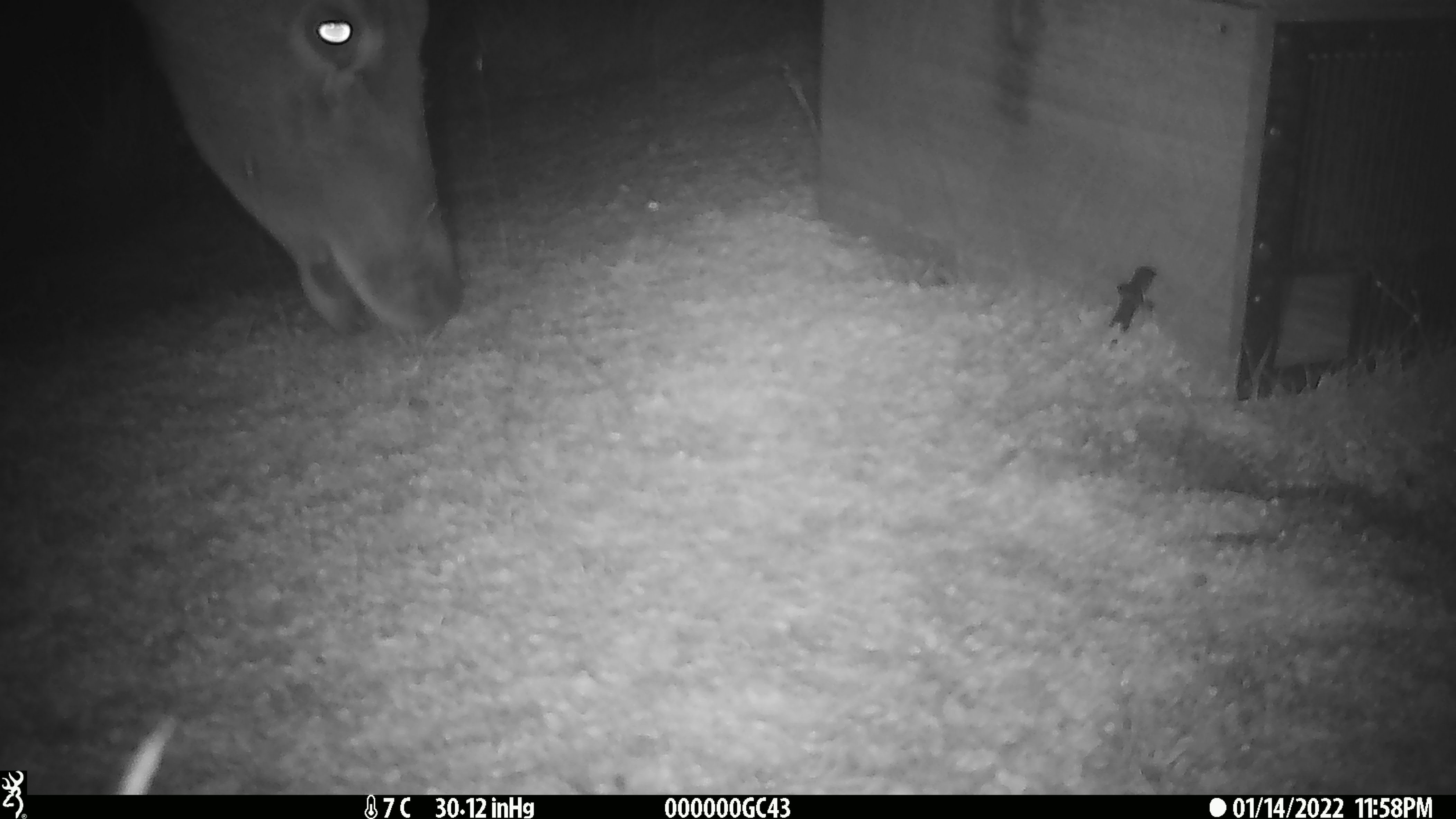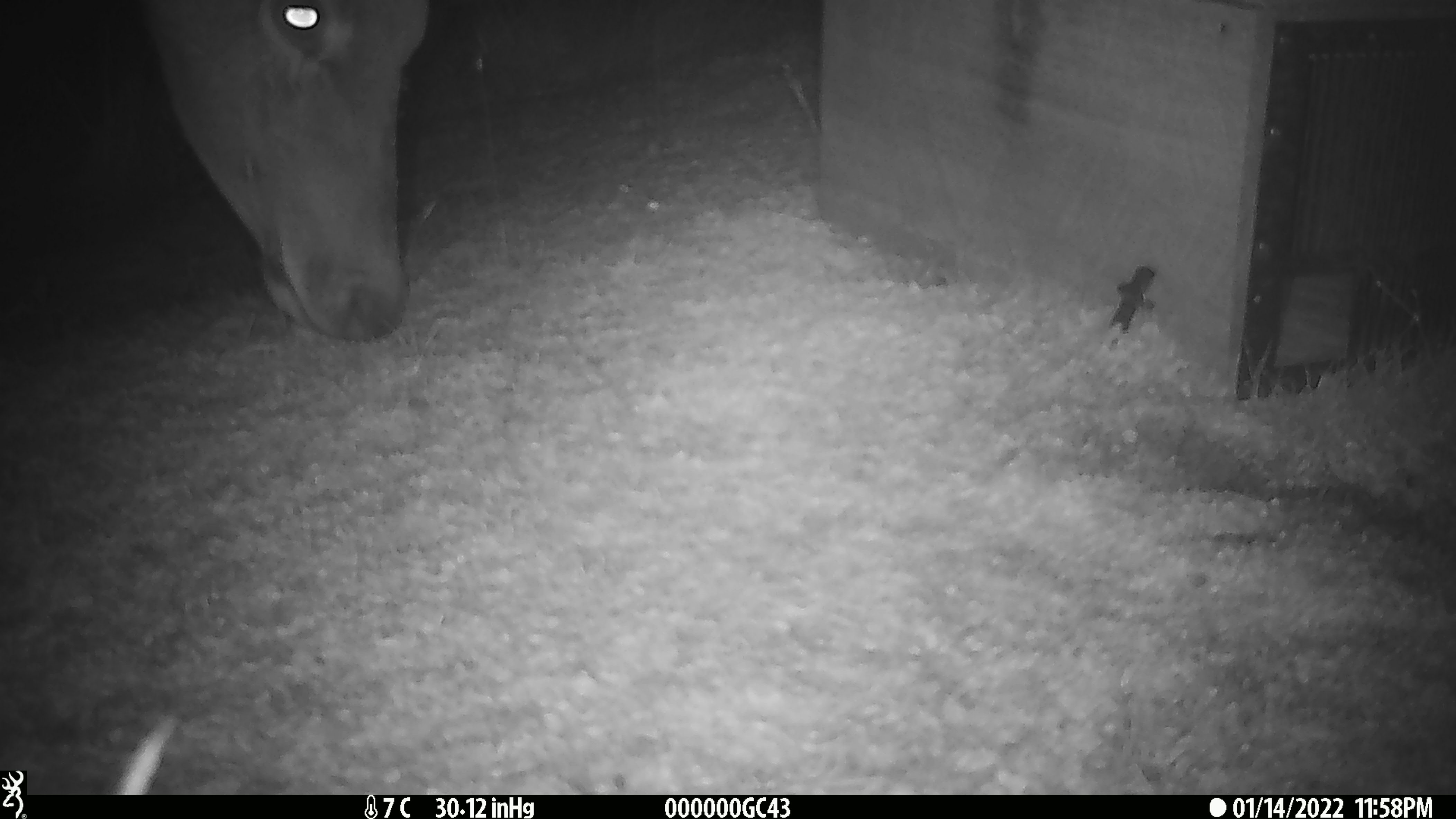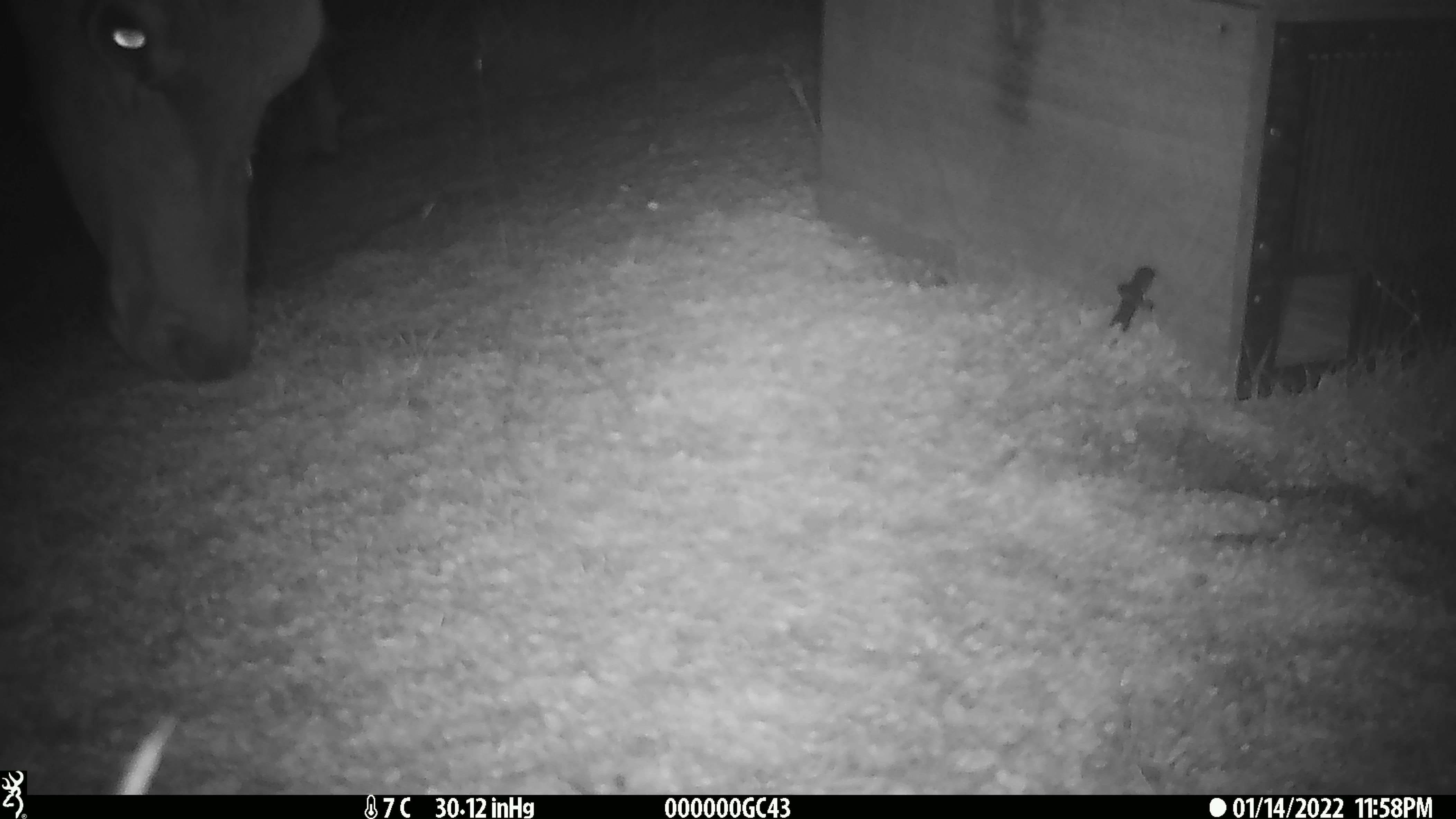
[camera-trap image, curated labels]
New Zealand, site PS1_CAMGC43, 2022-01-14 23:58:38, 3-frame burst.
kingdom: Animalia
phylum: Chordata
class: Mammalia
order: Artiodactyla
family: Cervidae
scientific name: Cervidae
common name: deer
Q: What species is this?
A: Deer (Cervidae).